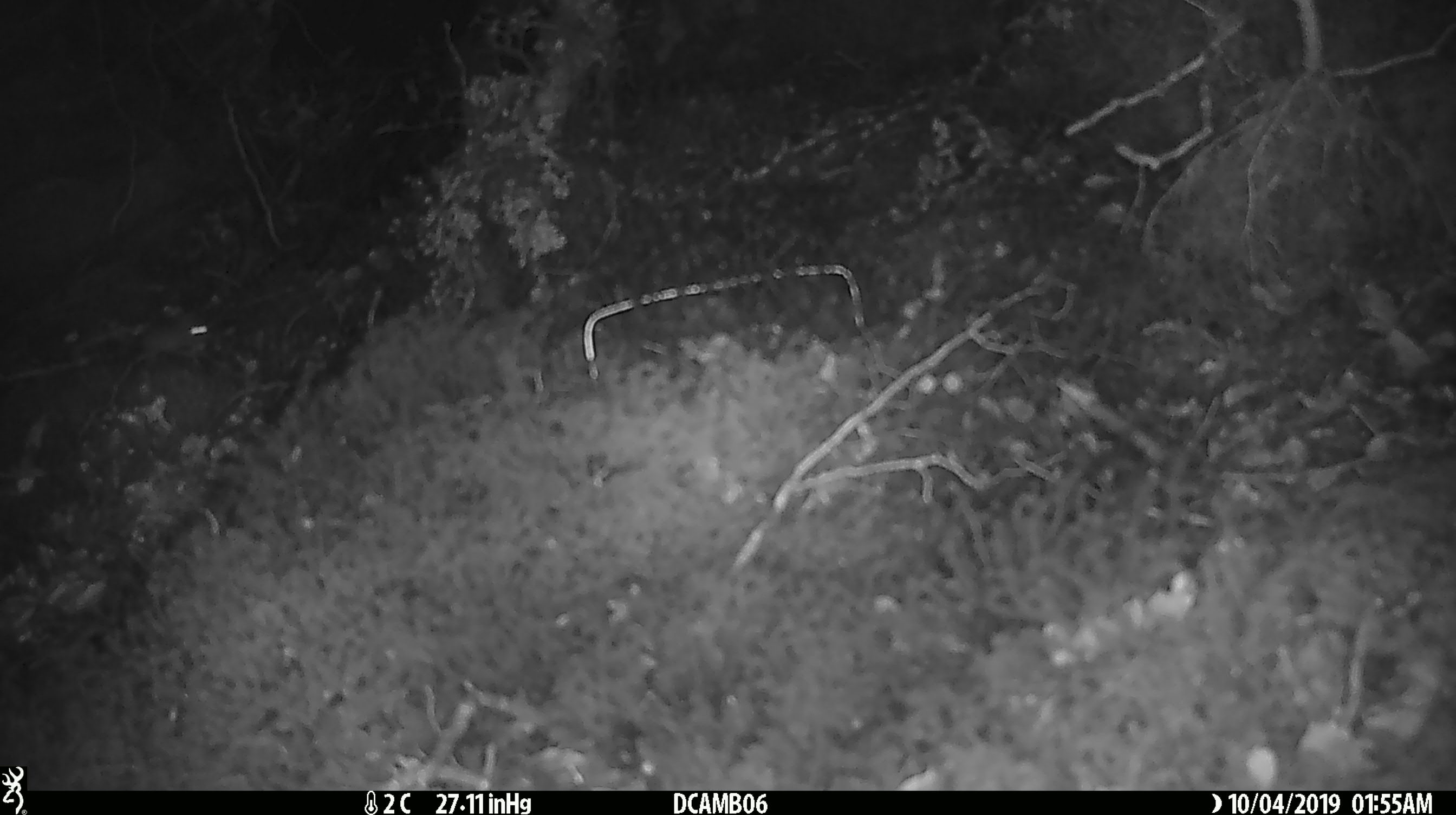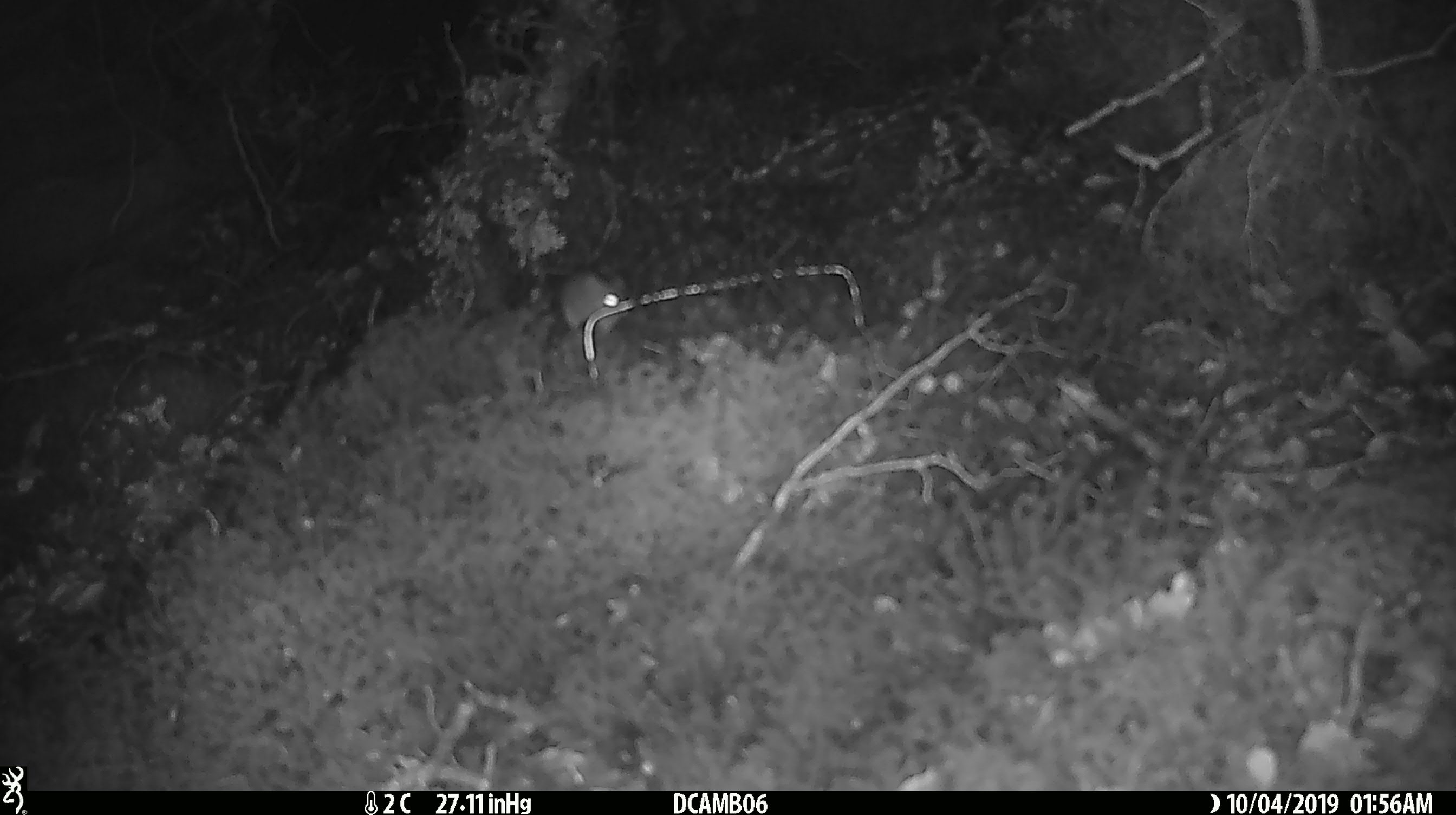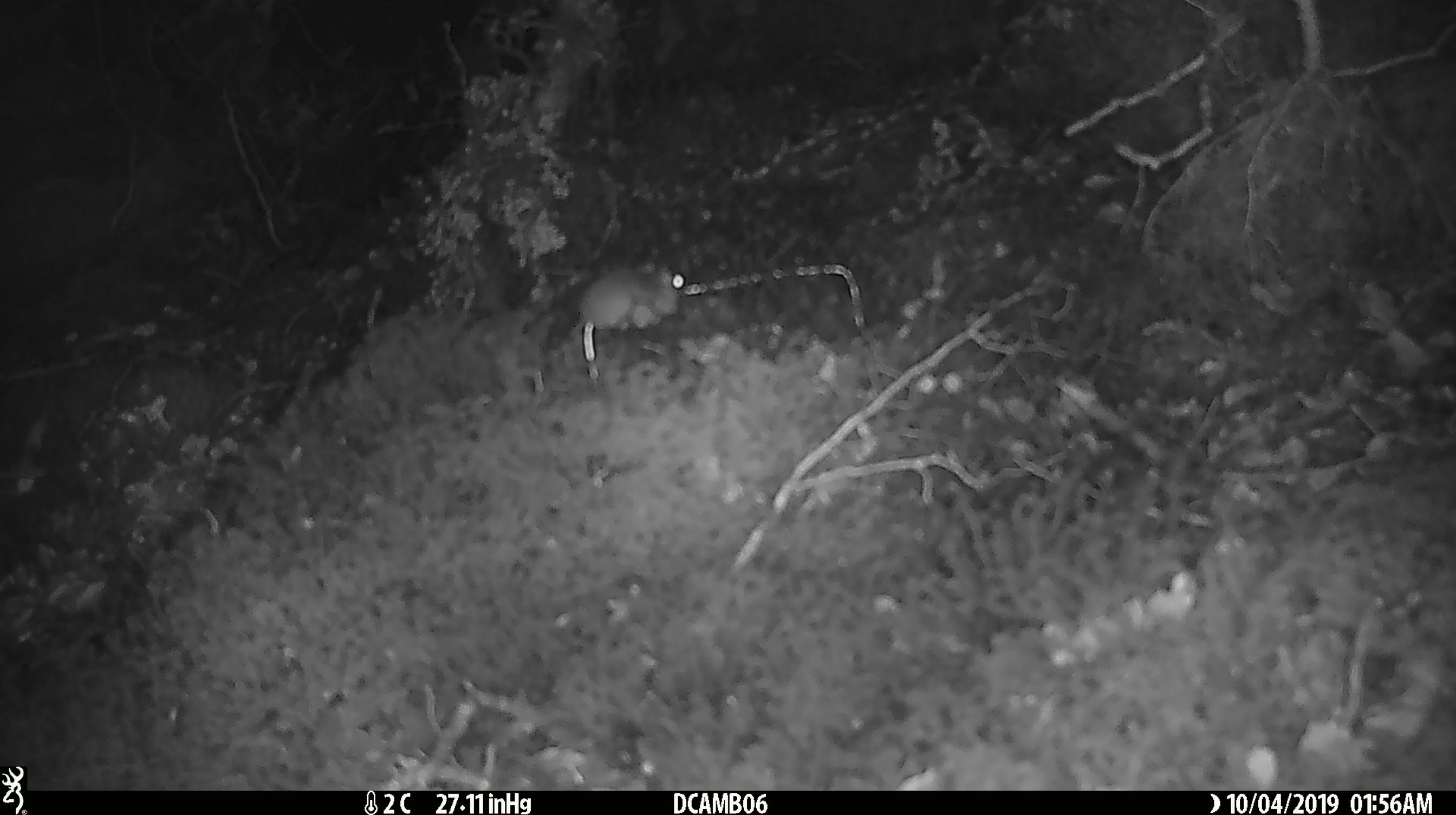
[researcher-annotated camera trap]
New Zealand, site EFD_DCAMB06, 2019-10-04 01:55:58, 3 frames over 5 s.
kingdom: Animalia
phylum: Chordata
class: Mammalia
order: Rodentia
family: Muridae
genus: Mus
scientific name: Mus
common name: mouse